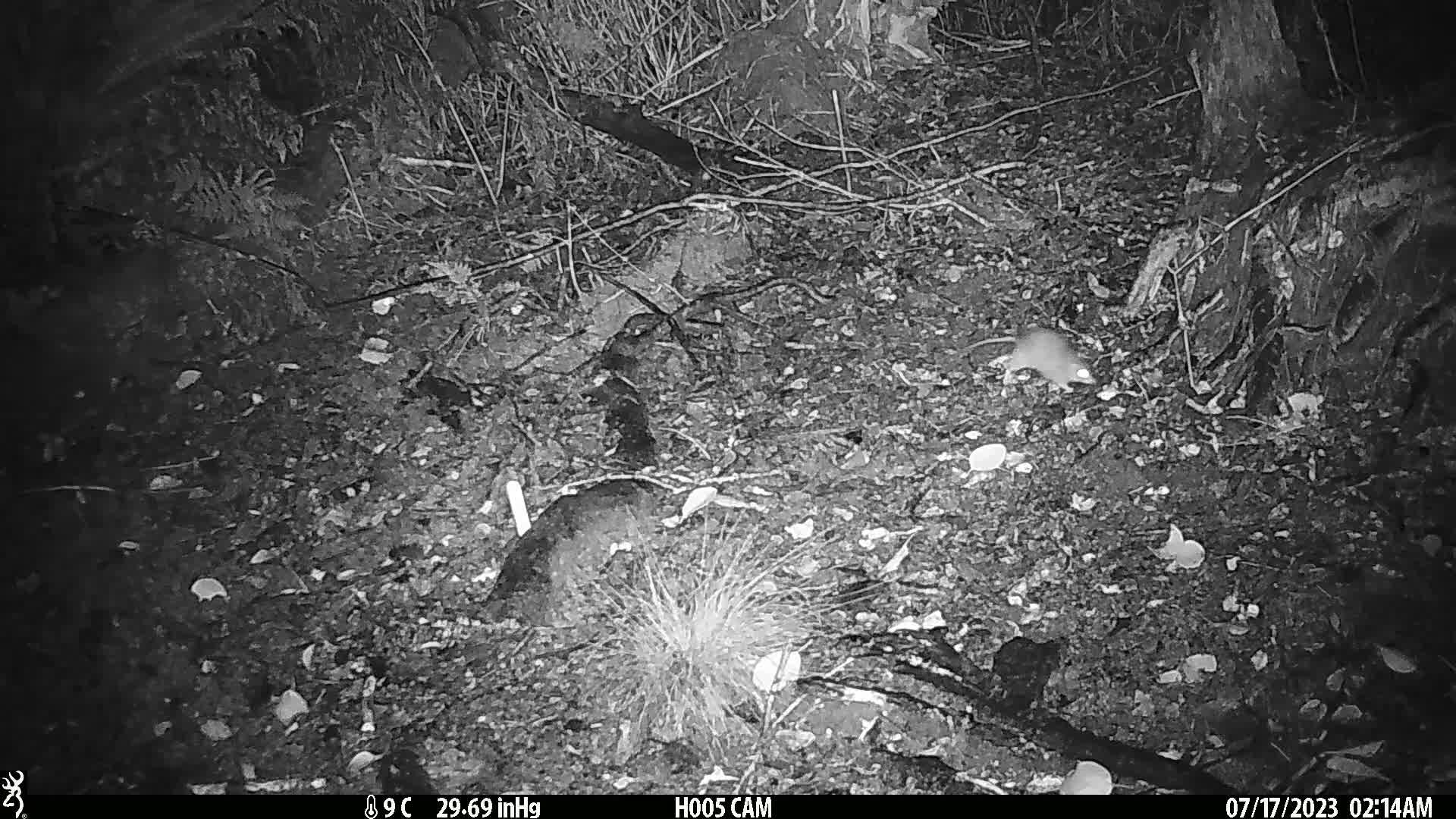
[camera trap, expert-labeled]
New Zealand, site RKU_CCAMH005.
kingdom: Animalia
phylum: Chordata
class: Mammalia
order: Rodentia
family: Muridae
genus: Rattus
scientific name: Rattus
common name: rat